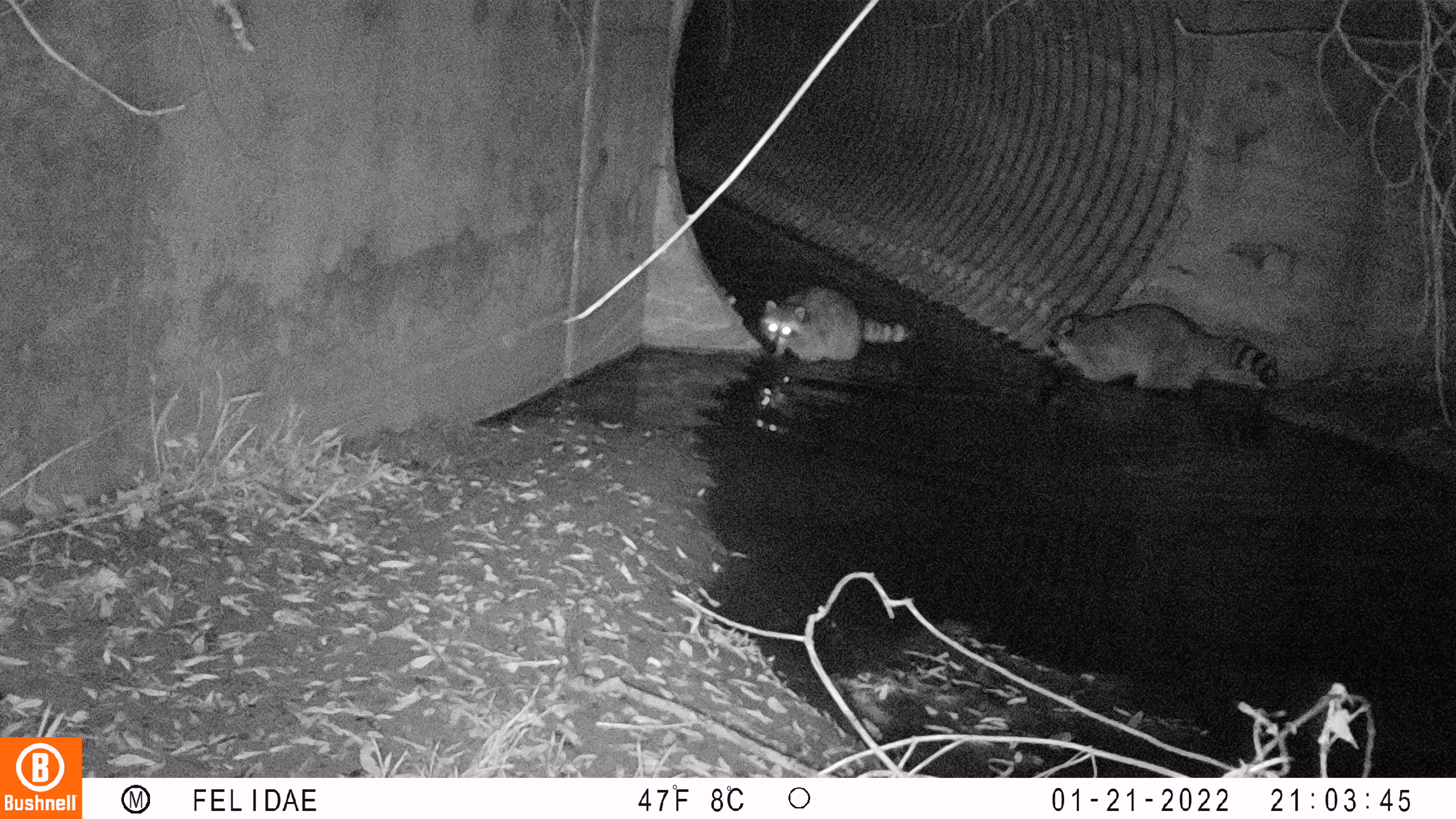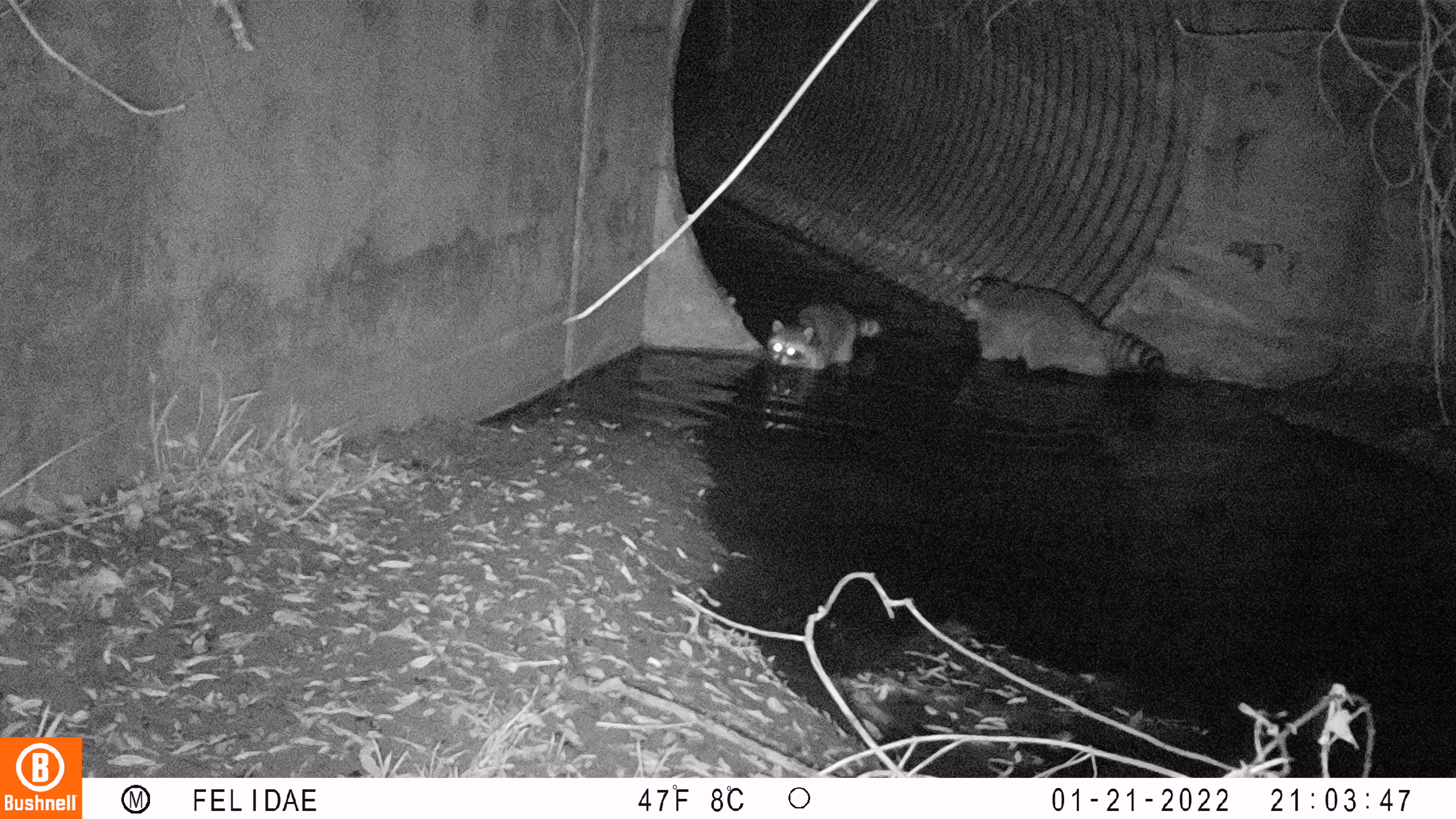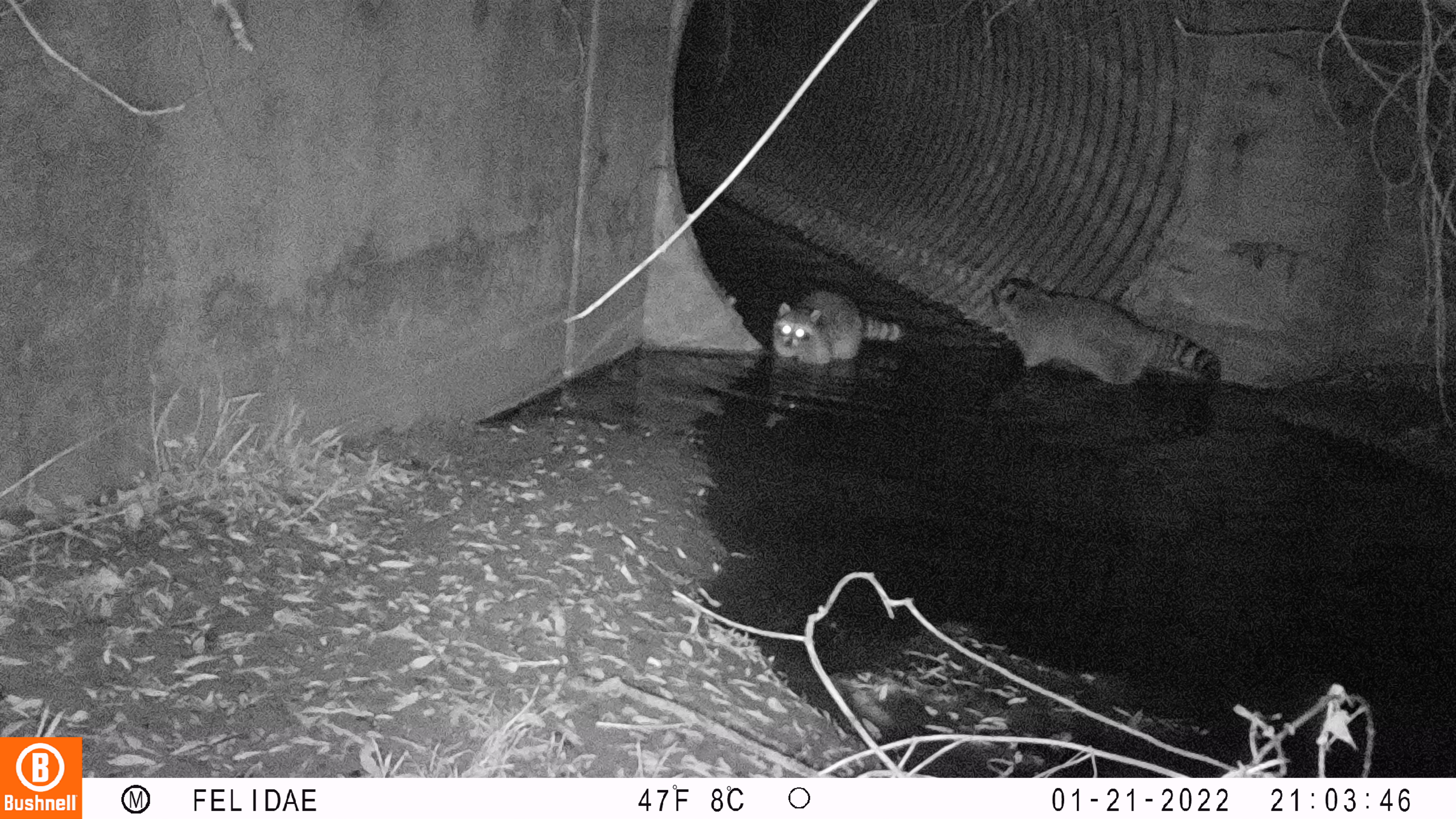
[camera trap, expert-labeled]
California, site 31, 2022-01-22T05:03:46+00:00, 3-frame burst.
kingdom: Animalia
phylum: Chordata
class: Mammalia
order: Carnivora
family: Procyonidae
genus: Procyon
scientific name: Procyon lotor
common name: raccoon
Raccoon (Procyon lotor).